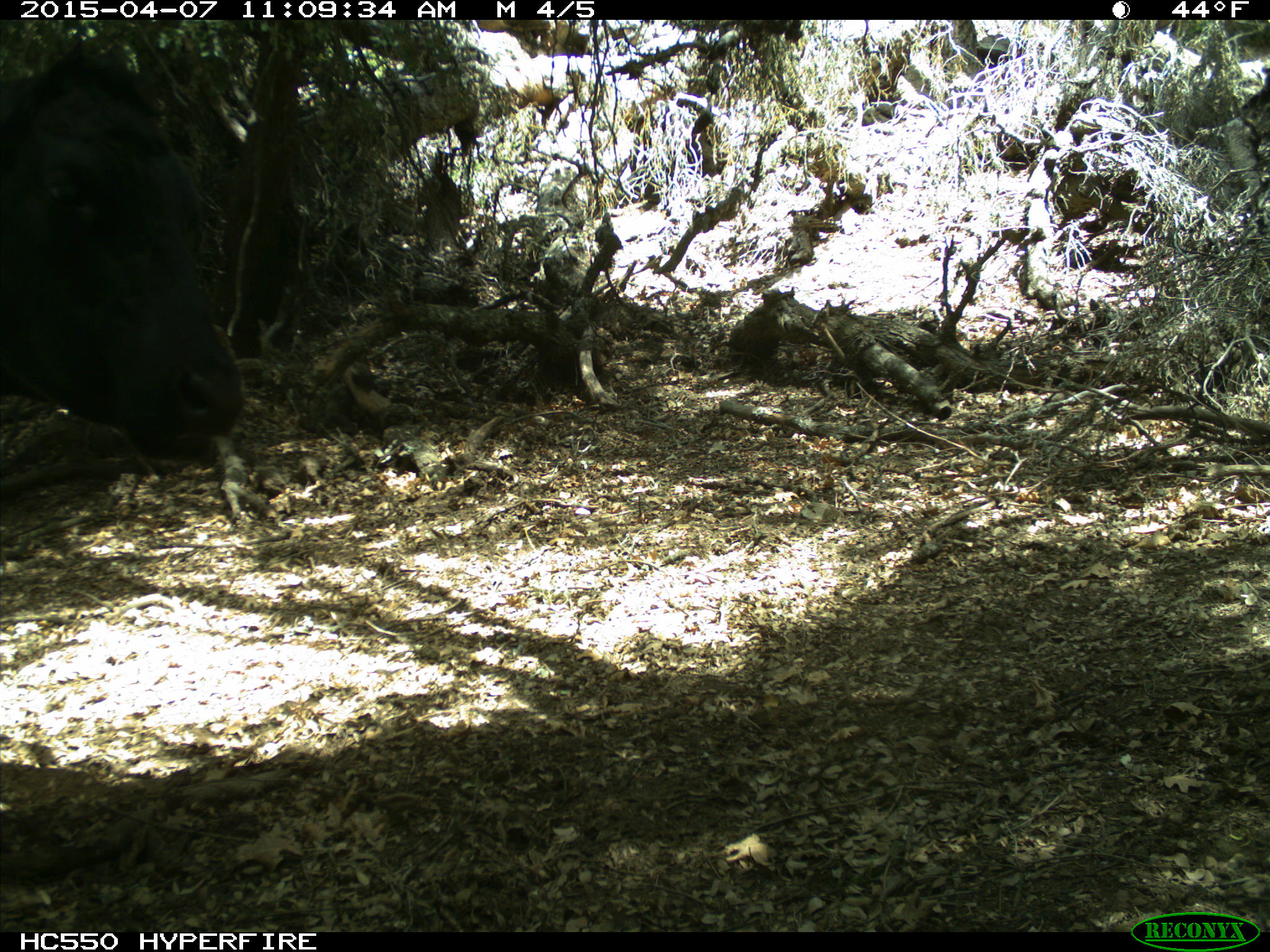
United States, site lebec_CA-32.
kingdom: Animalia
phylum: Chordata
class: Mammalia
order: Artiodactyla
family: Bovidae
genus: Bos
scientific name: Bos taurus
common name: domestic cow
Bos taurus (domestic cow).